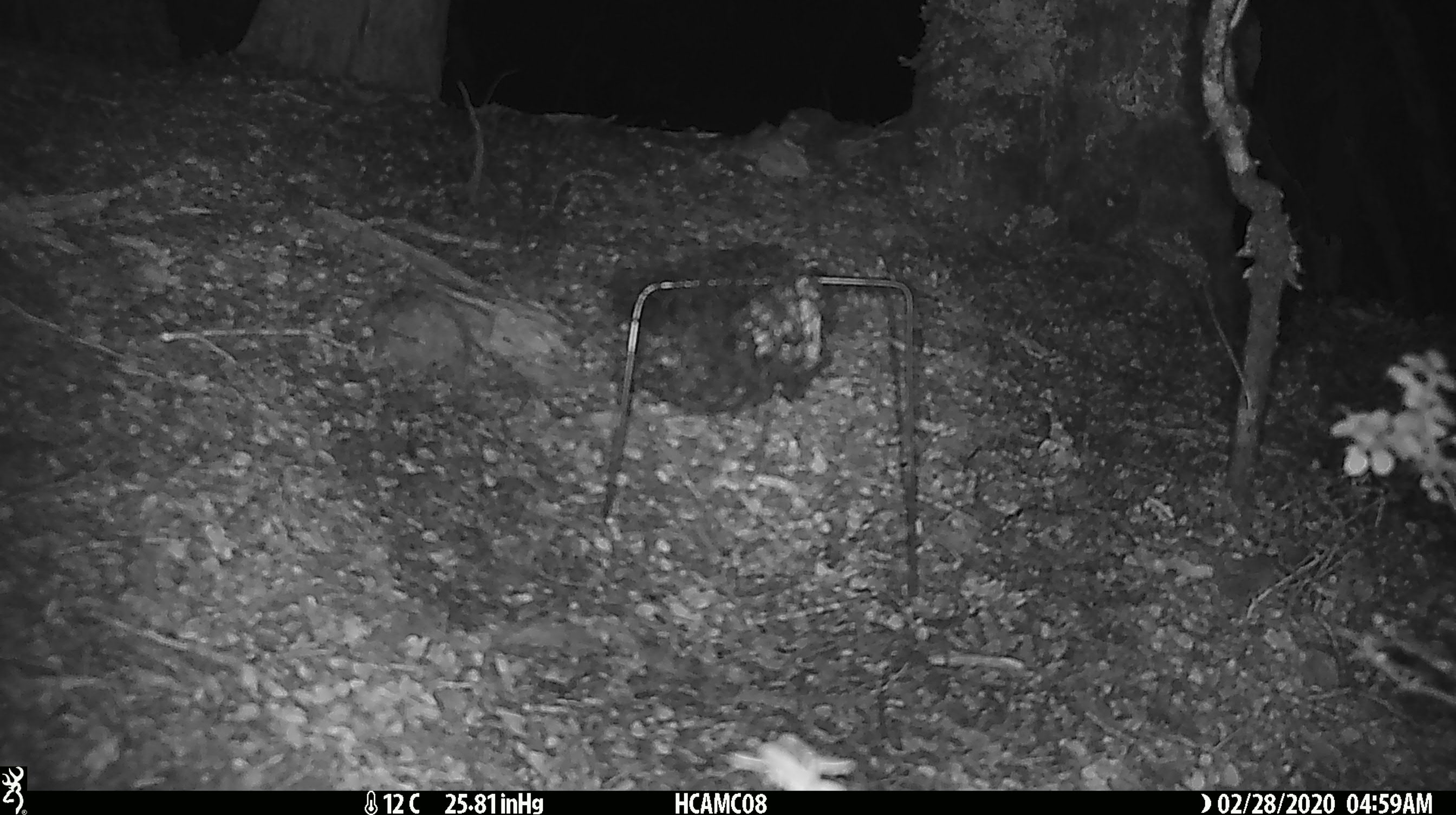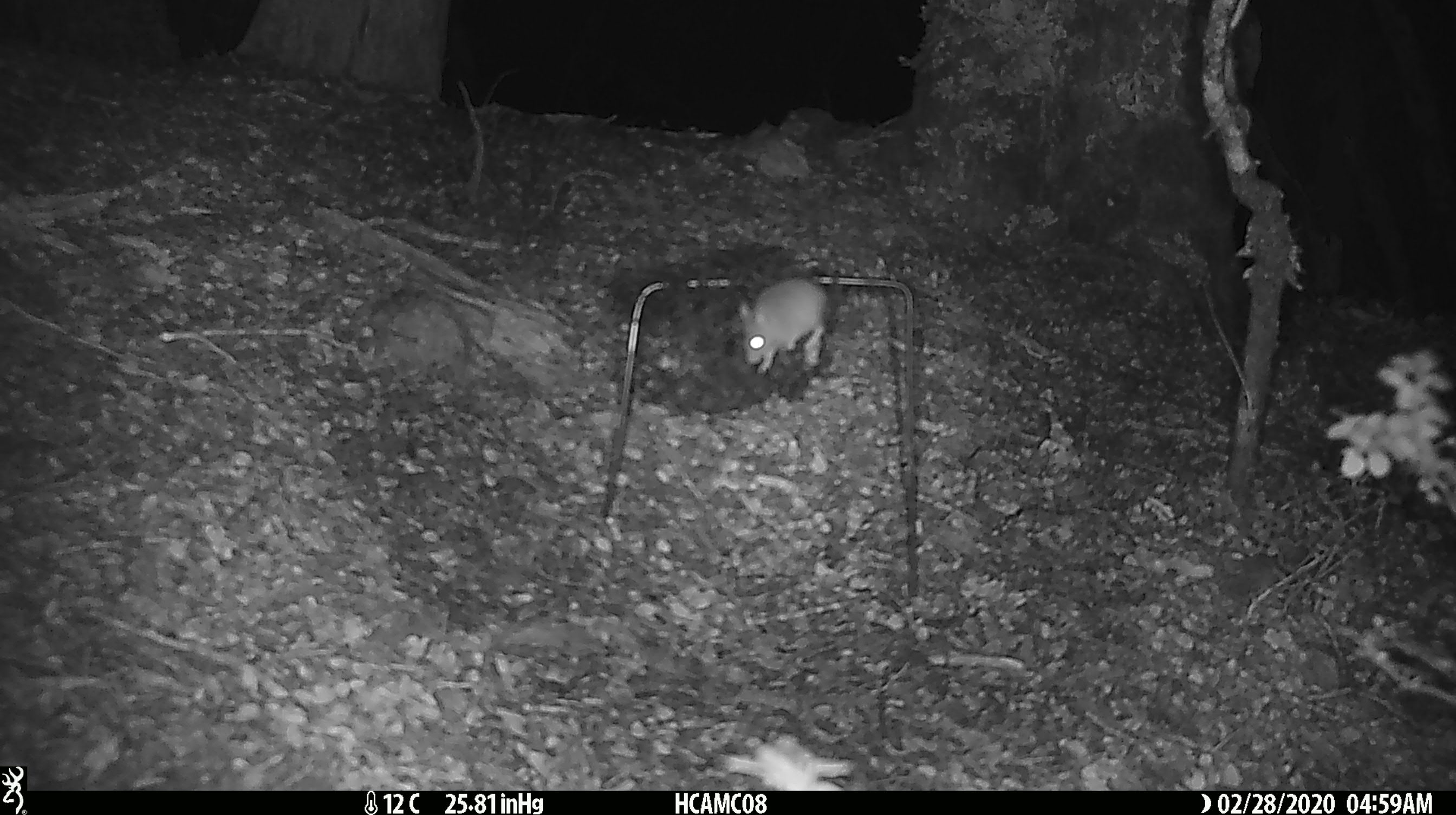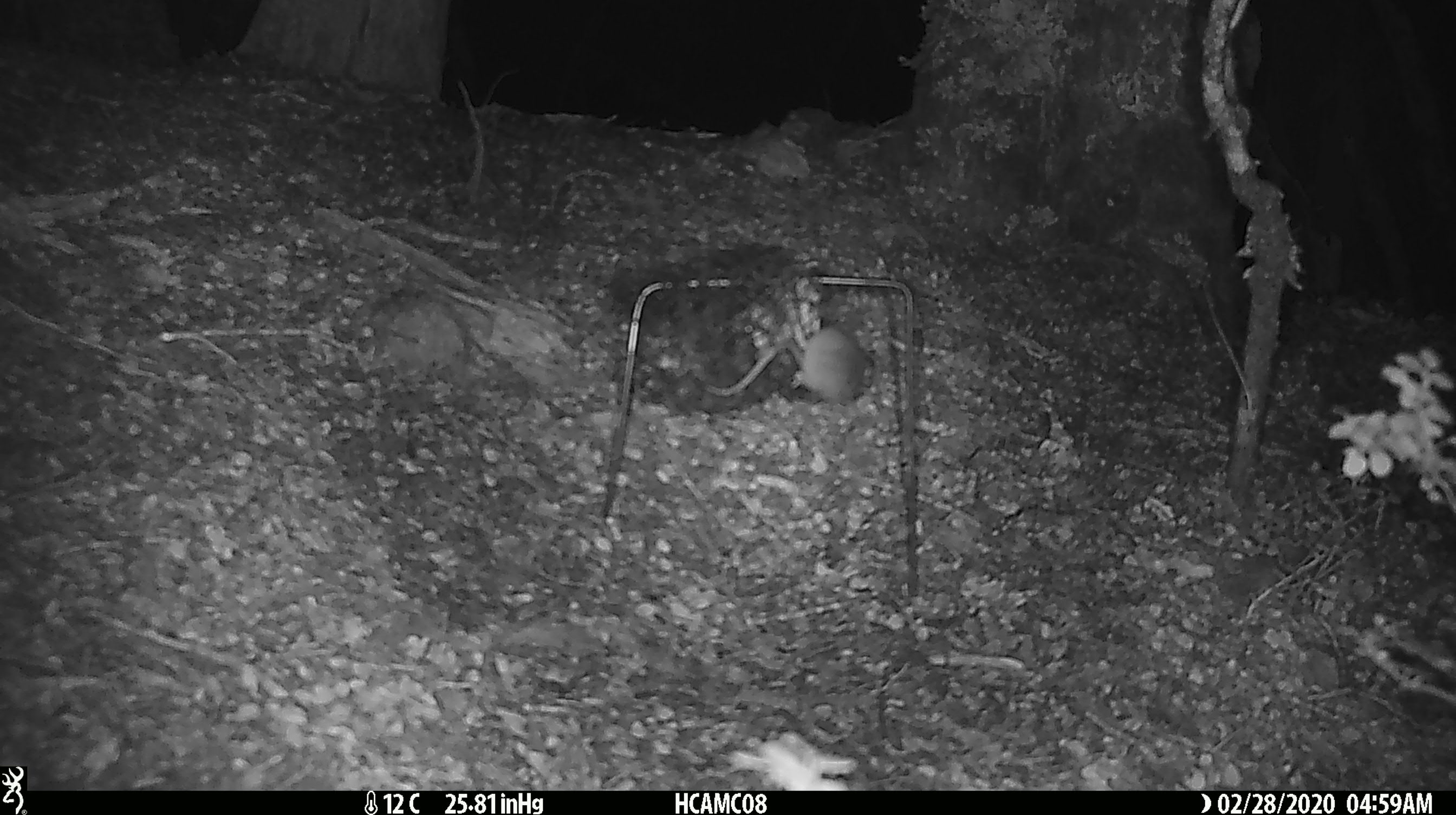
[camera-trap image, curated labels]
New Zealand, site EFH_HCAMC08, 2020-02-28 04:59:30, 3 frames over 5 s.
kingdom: Animalia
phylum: Chordata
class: Mammalia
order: Rodentia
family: Muridae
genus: Mus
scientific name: Mus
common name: mouse